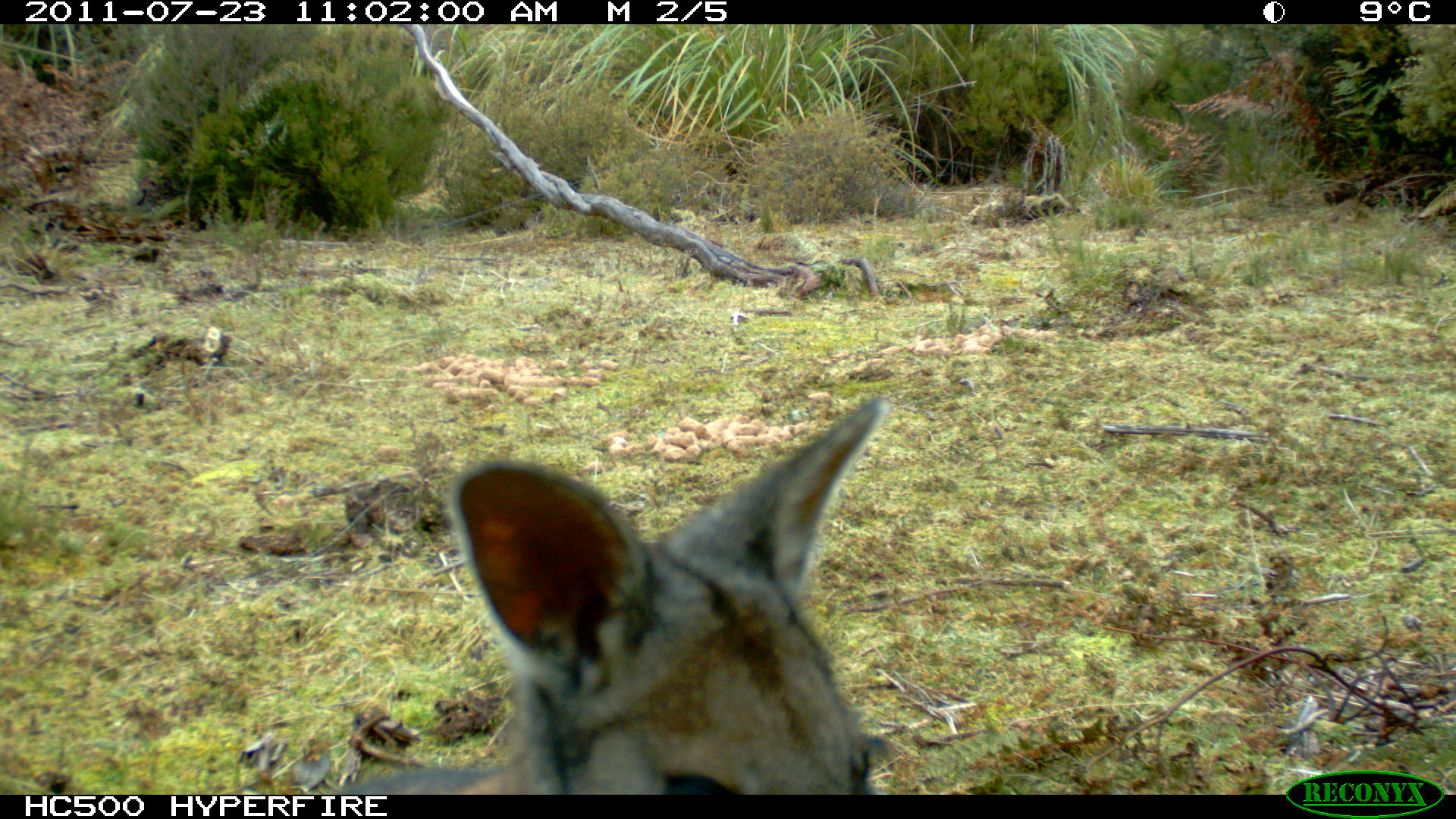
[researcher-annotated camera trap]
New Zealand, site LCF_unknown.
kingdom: Animalia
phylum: Chordata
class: Mammalia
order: Diprotodontia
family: Macropodidae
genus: Notamacropus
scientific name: Notamacropus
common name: wallaby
Wallaby (Notamacropus).